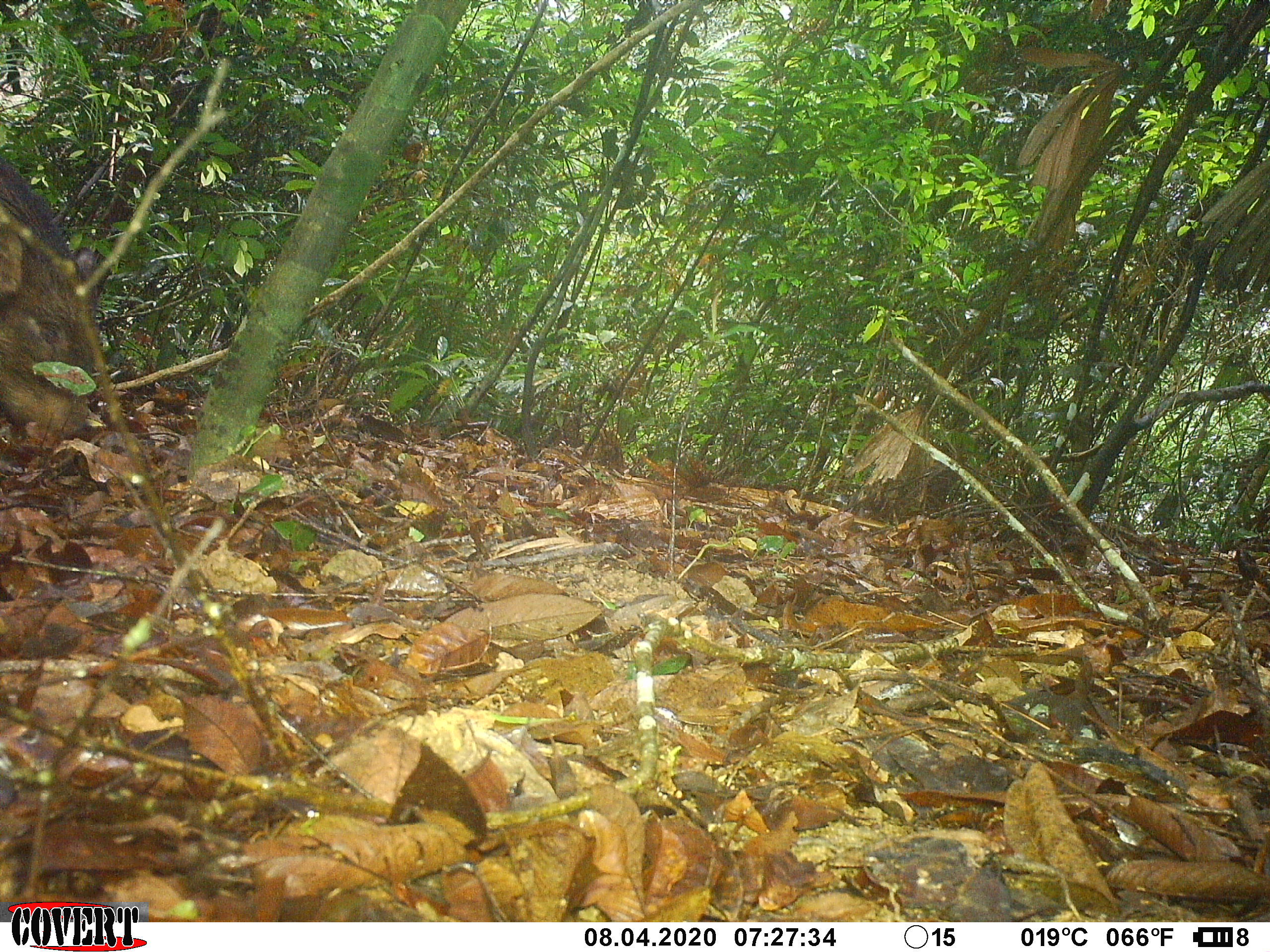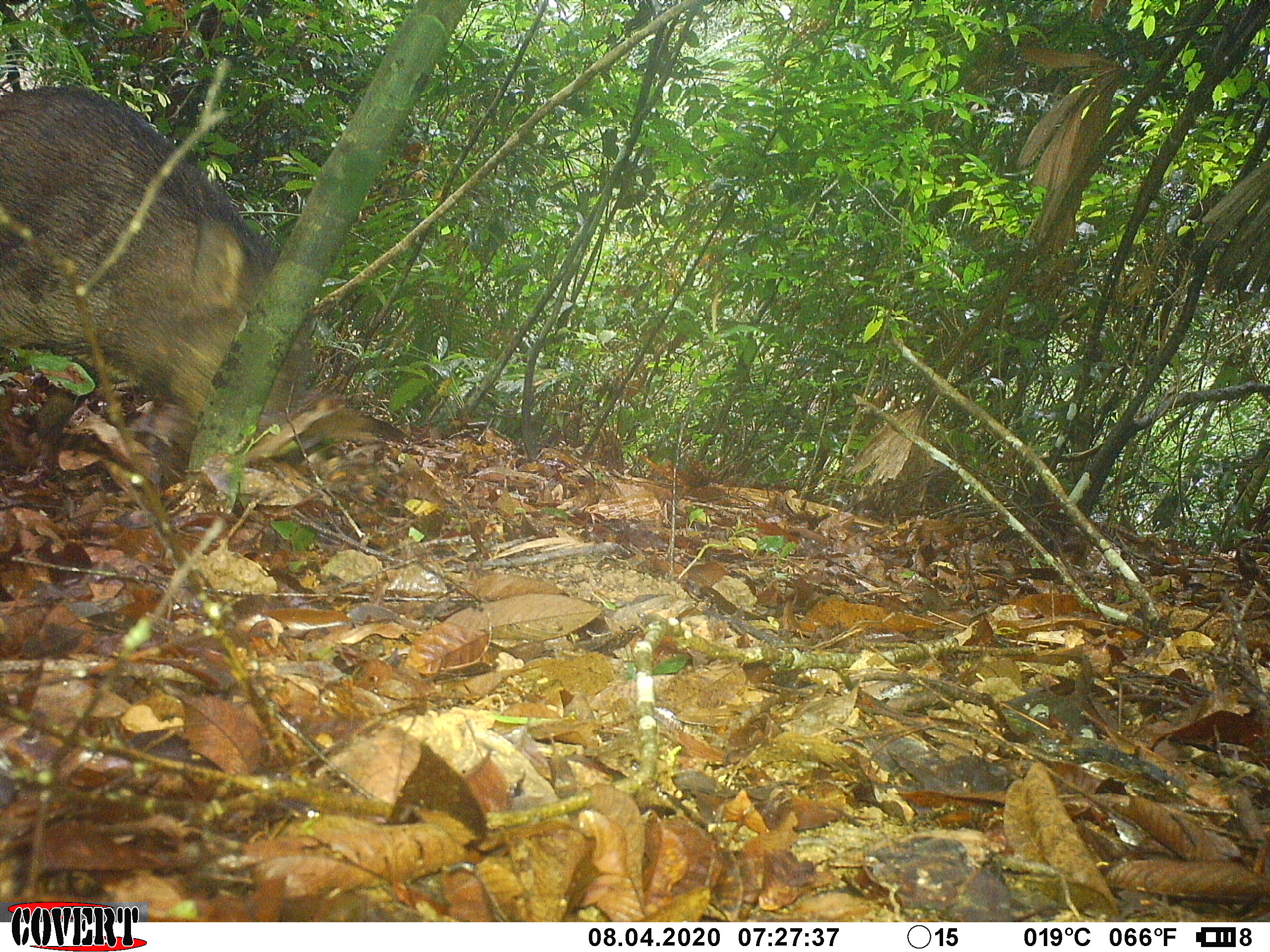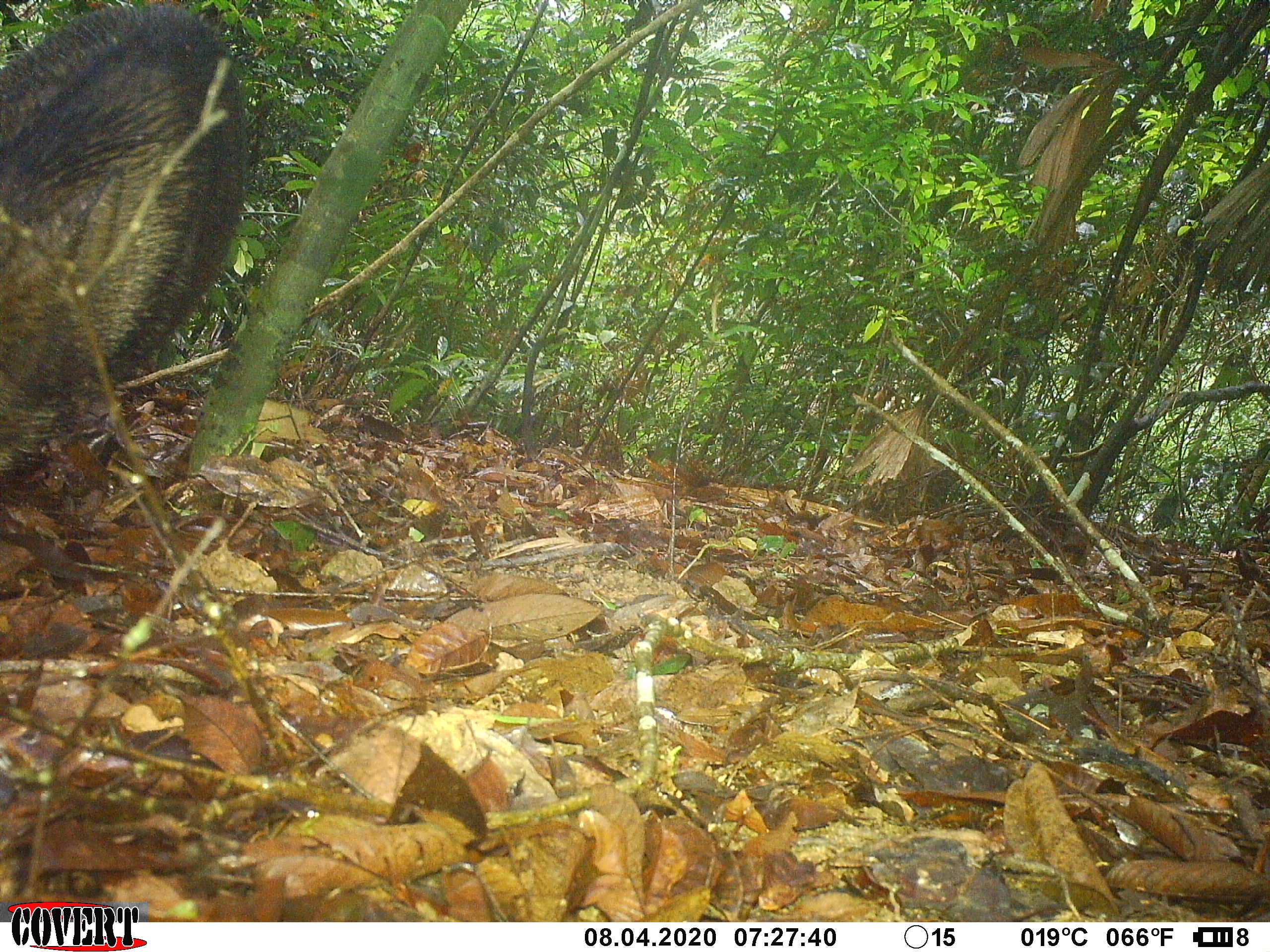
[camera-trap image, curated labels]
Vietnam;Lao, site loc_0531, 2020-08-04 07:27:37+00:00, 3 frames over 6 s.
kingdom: Animalia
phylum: Chordata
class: Mammalia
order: Artiodactyla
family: Suidae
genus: Sus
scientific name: Sus scrofa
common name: eurasian wild pig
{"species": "eurasian wild pig (Sus scrofa)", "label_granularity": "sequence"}